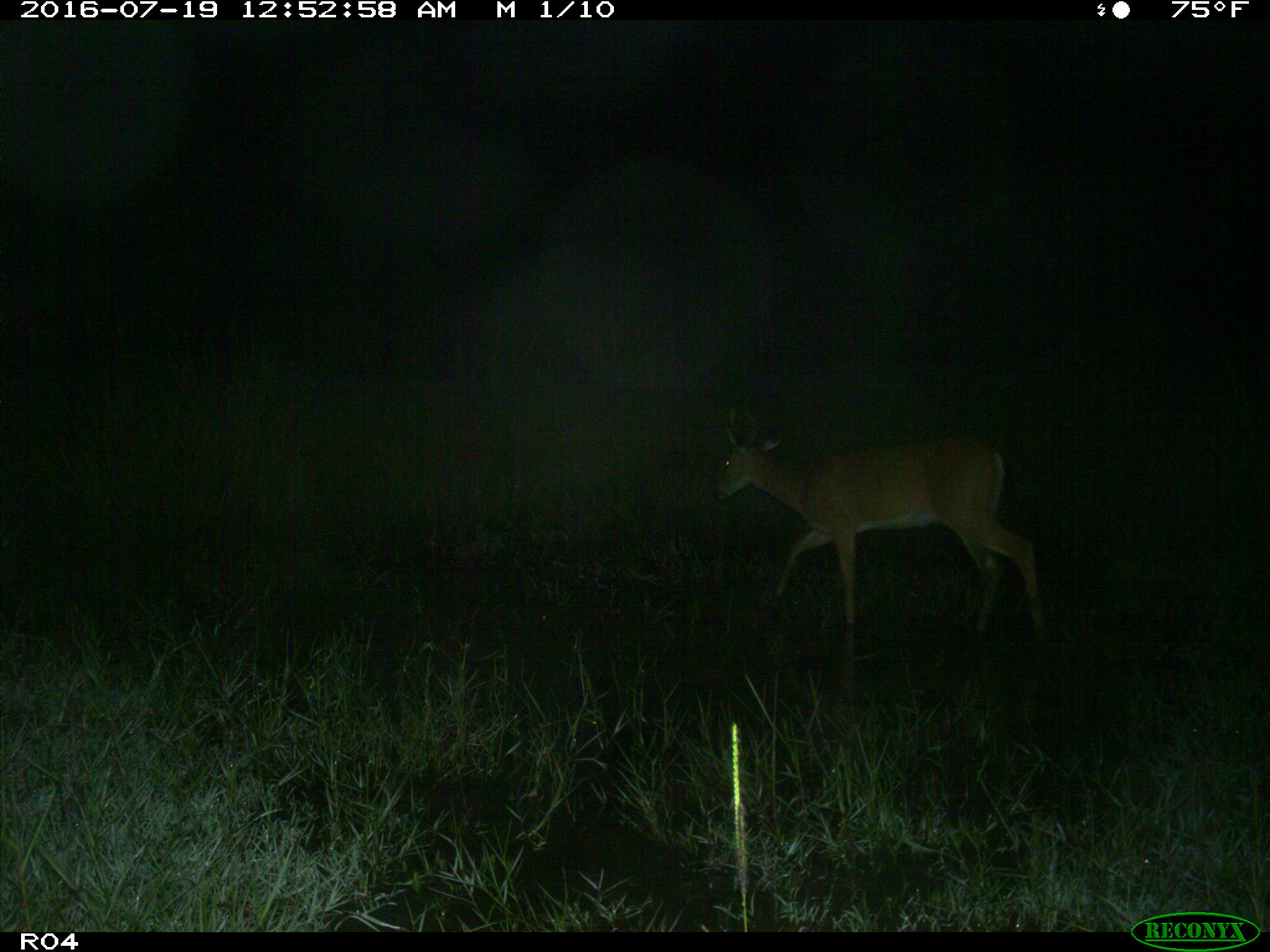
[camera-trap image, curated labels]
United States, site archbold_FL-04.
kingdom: Animalia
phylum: Chordata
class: Mammalia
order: Artiodactyla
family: Cervidae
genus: Odocoileus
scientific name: Odocoileus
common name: deer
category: unidentified deer